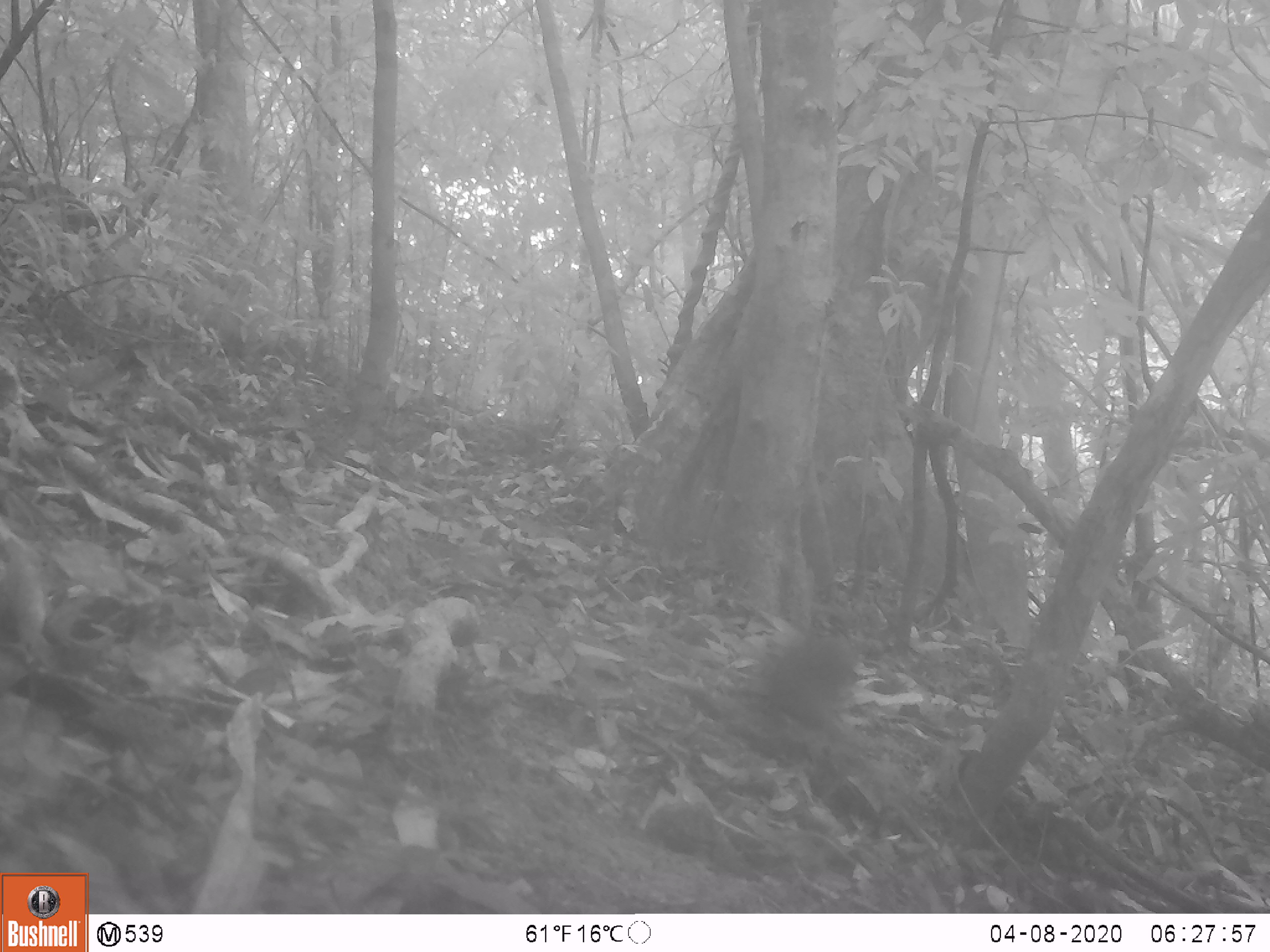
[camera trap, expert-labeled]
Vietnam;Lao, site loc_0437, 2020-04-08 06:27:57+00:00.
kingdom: Animalia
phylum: Chordata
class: Aves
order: Galliformes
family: Phasianidae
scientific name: Phasianidae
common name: partridge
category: unidentified partridge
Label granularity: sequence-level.